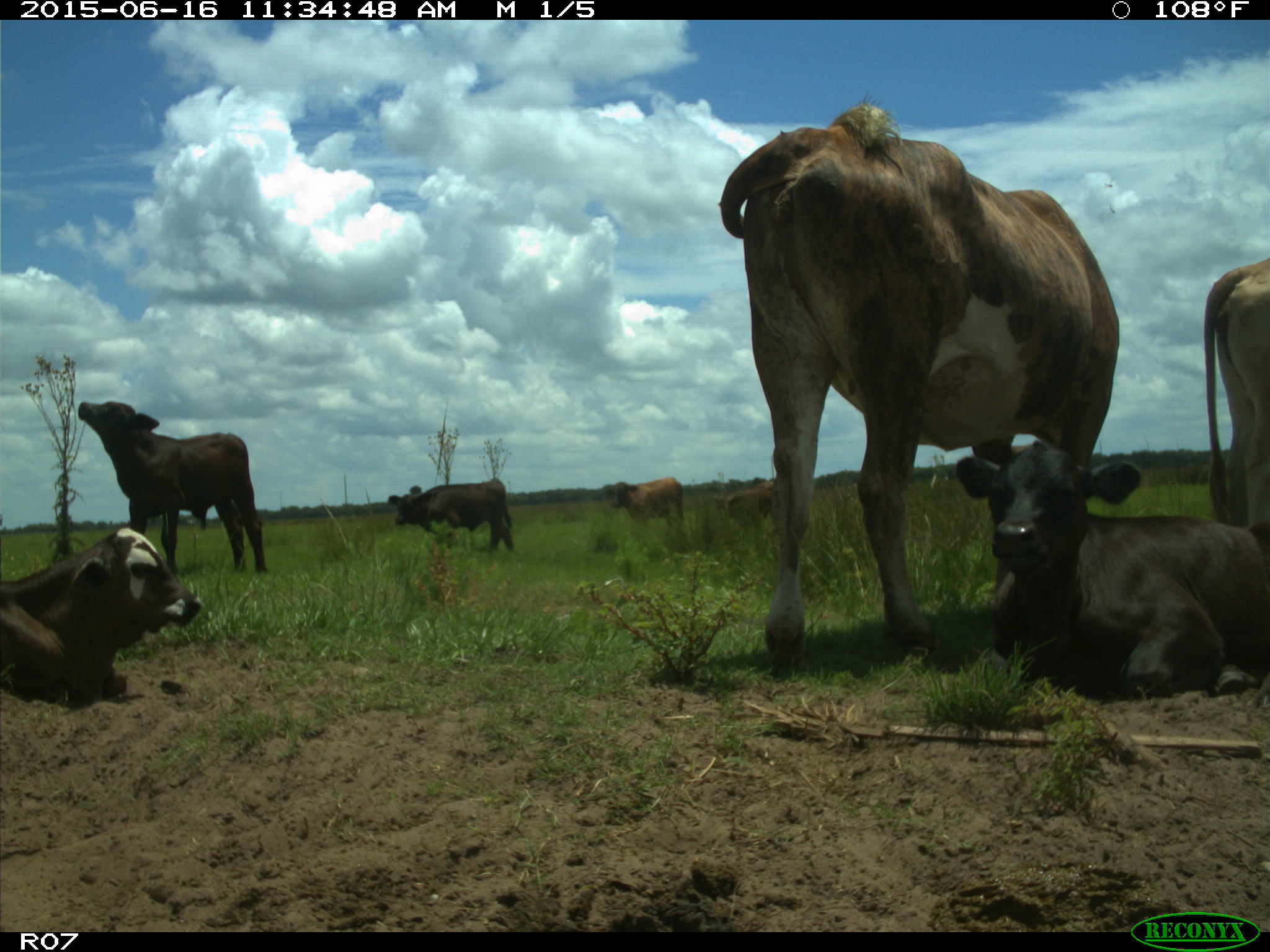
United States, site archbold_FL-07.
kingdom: Animalia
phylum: Chordata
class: Mammalia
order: Artiodactyla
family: Bovidae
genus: Bos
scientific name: Bos taurus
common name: domestic cow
Bos taurus (domestic cow).